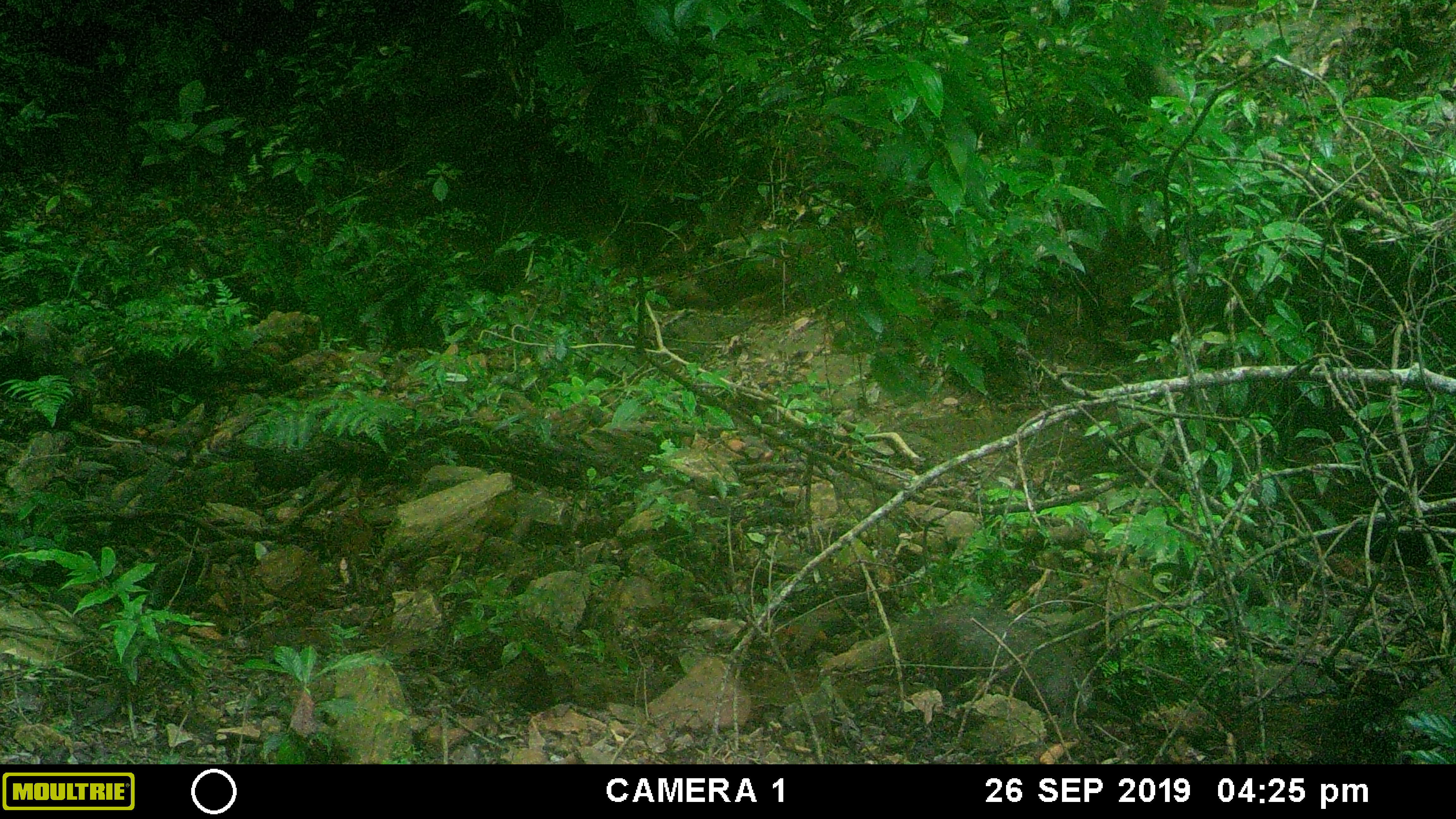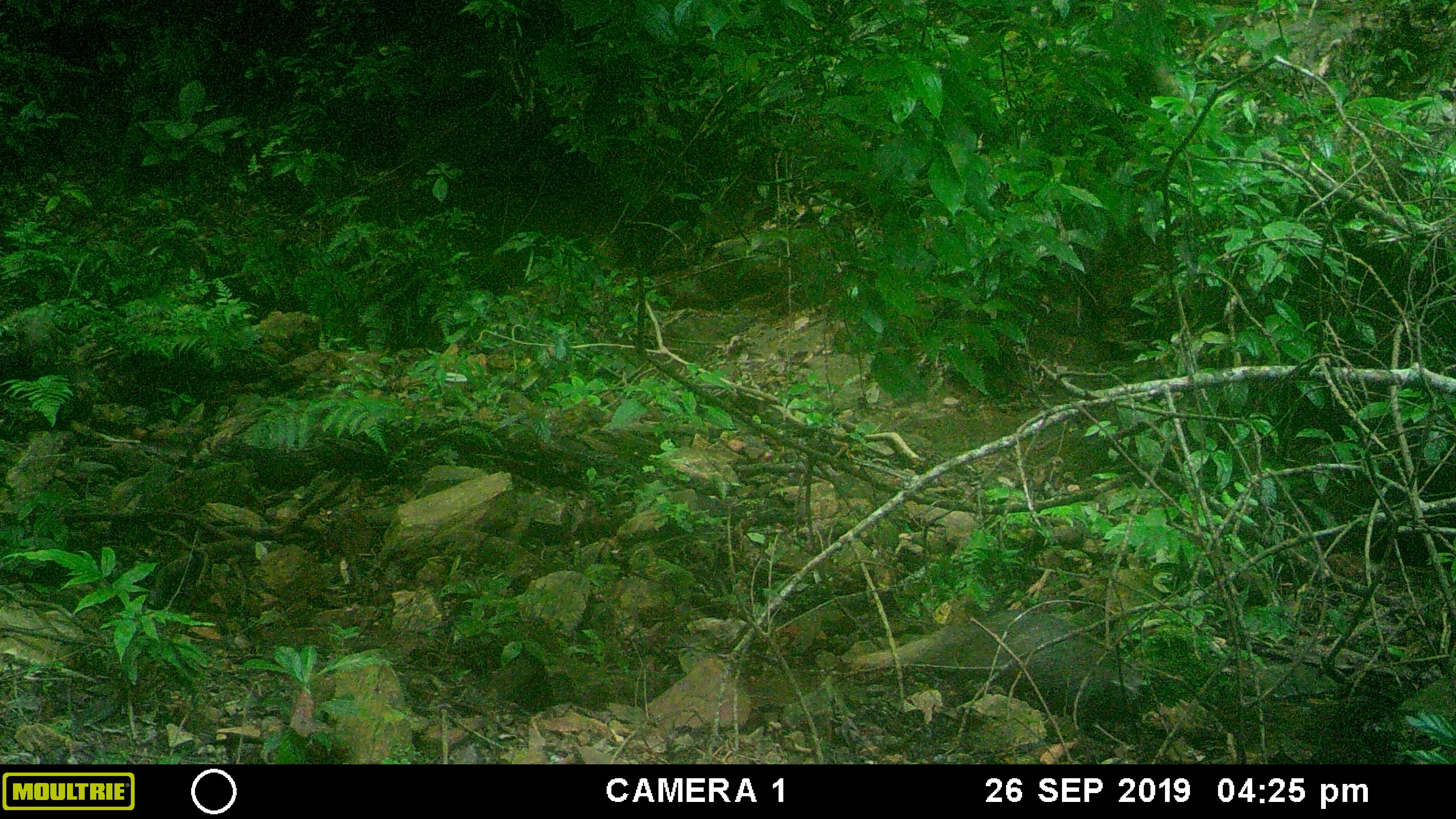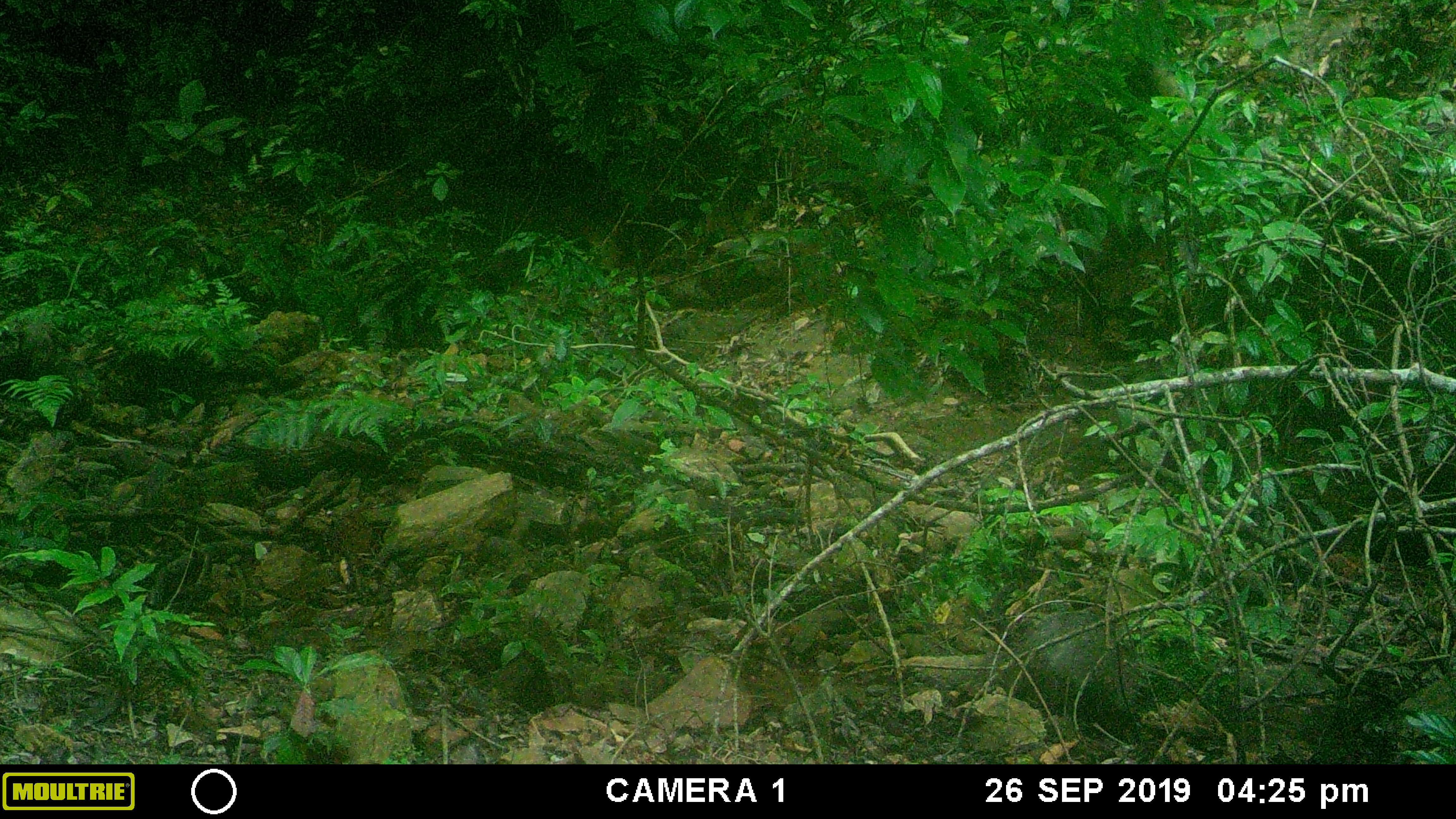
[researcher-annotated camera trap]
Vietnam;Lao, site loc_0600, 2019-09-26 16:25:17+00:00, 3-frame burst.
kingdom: Animalia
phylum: Chordata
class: Mammalia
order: Carnivora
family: Herpestidae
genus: Urva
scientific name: Urva urva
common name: crab-eating mongoose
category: crab eating mongoose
Crab eating mongoose (crab-eating mongoose) (Urva urva). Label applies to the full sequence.